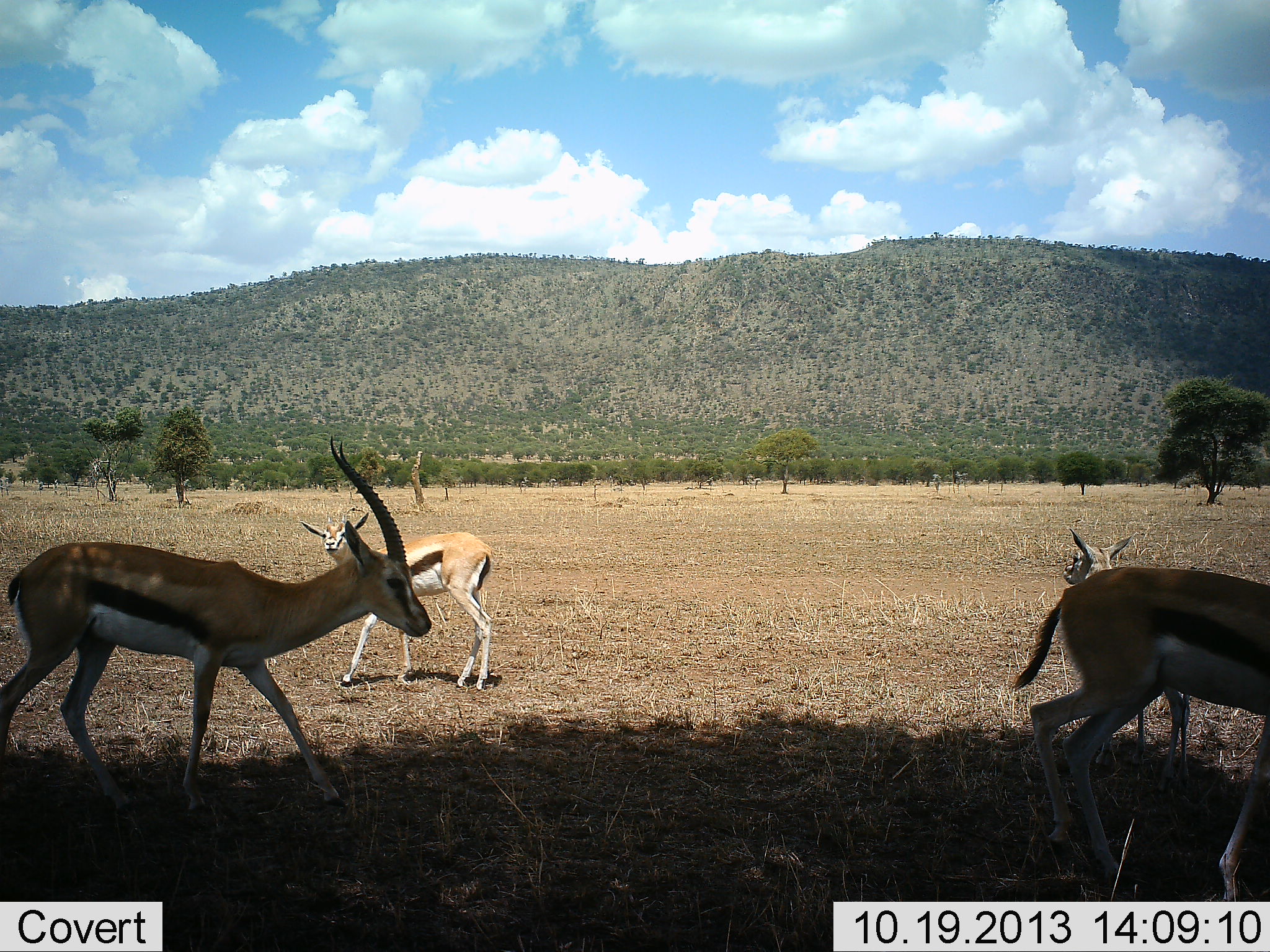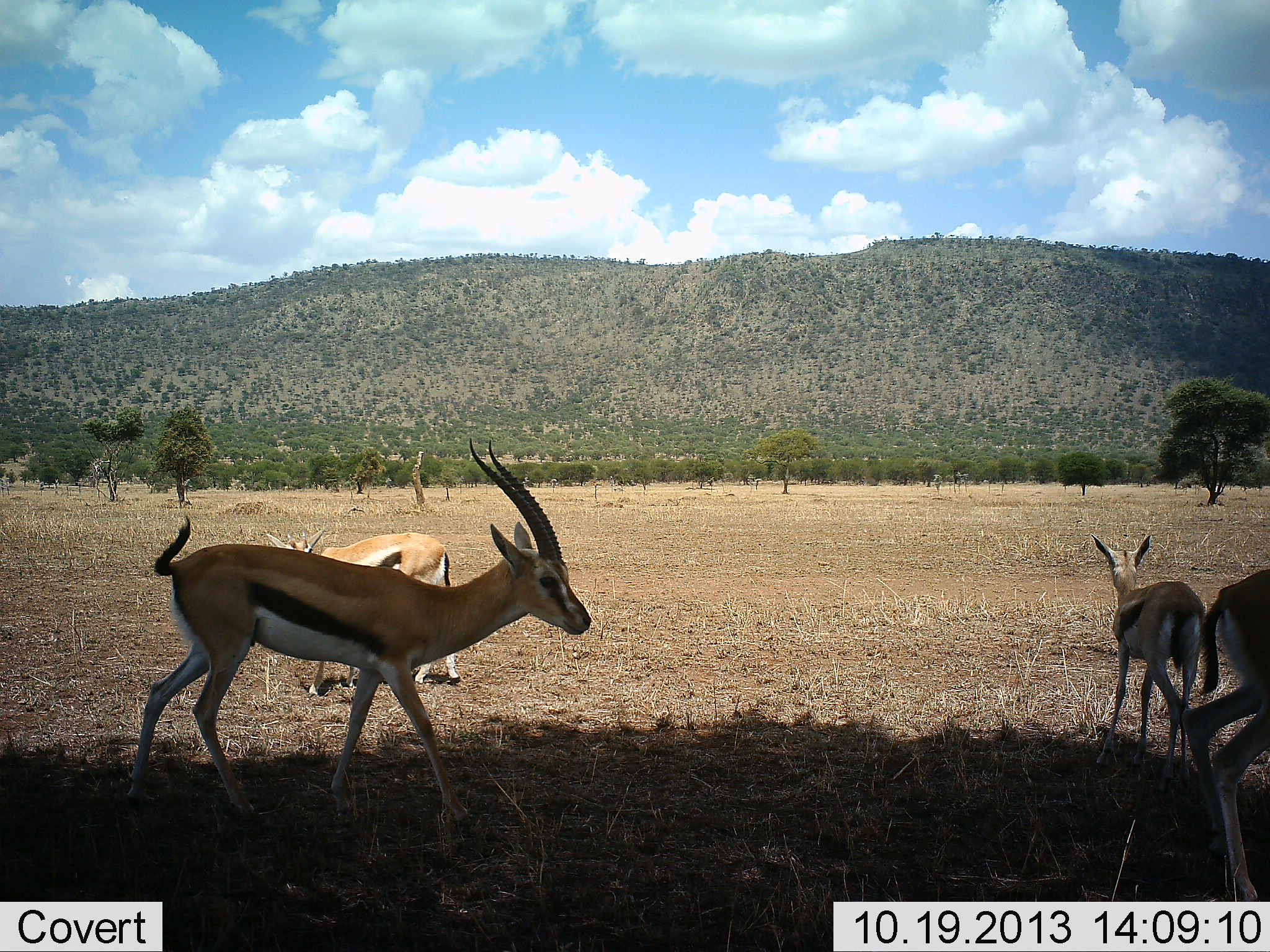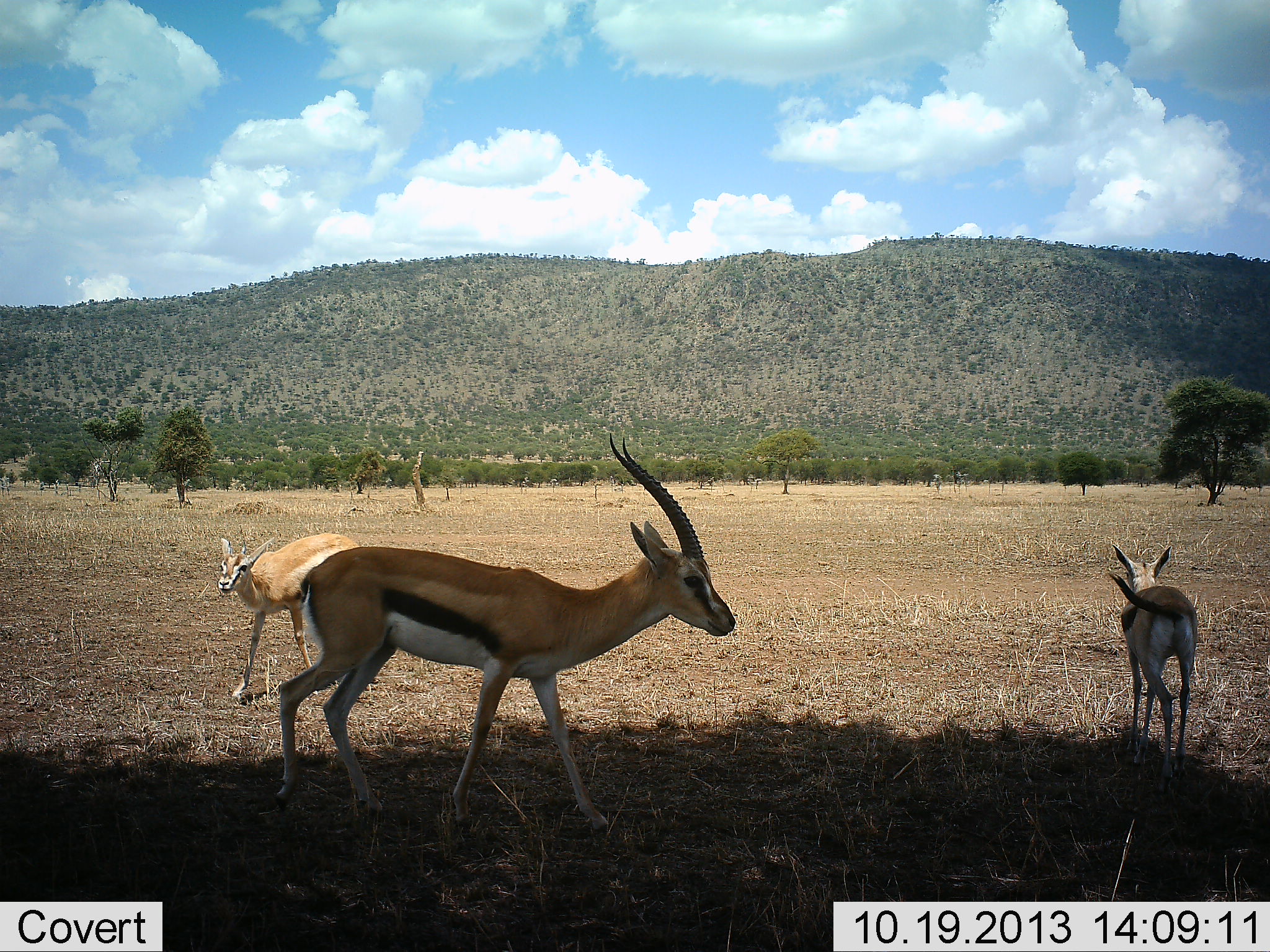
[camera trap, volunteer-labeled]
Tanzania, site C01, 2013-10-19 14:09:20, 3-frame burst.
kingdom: Animalia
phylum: Chordata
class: Mammalia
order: Artiodactyla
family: Bovidae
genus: Eudorcas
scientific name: Eudorcas thomsonii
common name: thomson's gazelle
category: gazellethomsons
Gazellethomsons (thomson's gazelle) (Eudorcas thomsonii), count 4. Behavior (volunteer vote fractions): standing 30%, resting 0%, moving 90%, interacting 0%. Young present (vote fraction): 30%. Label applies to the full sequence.